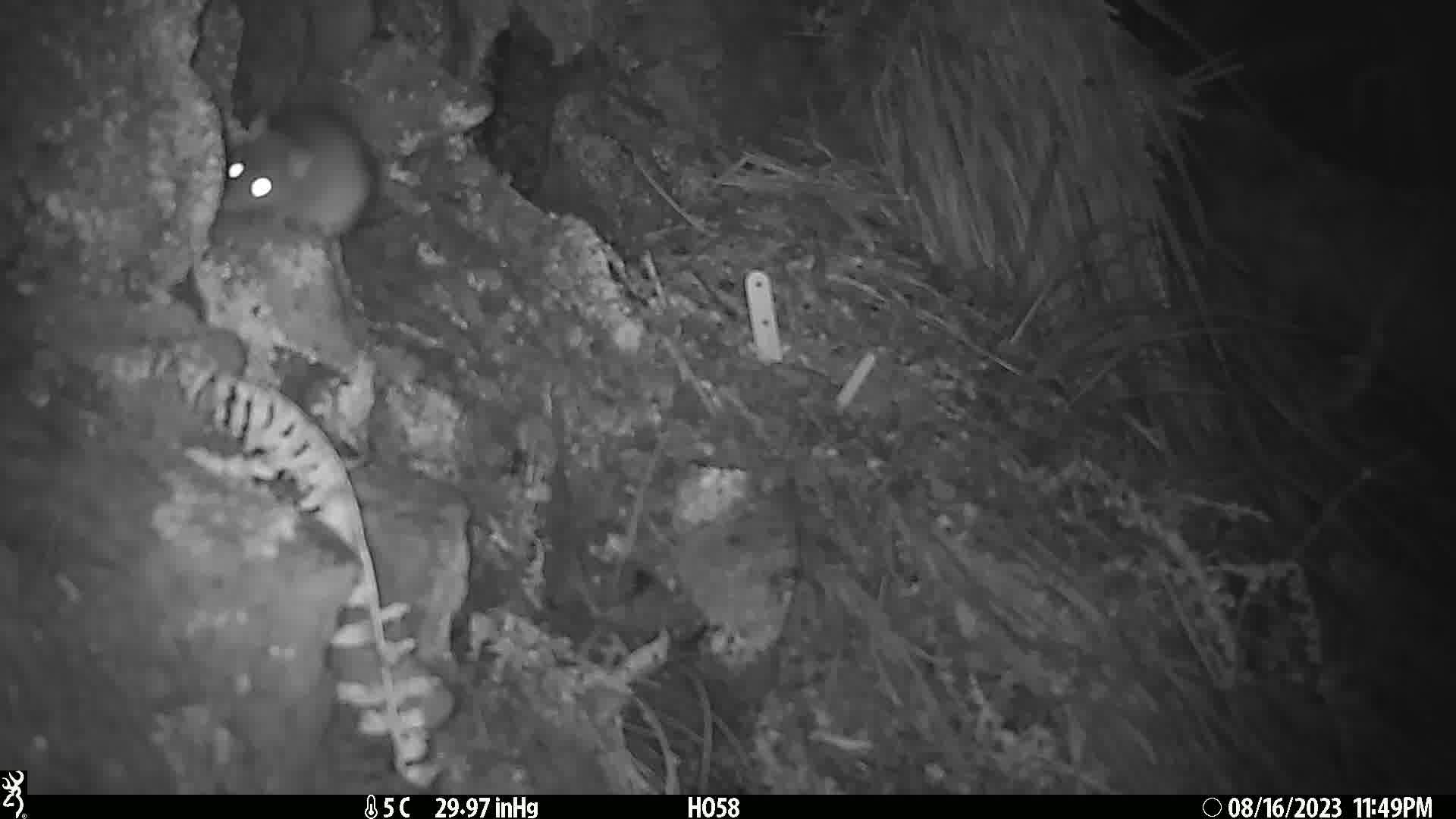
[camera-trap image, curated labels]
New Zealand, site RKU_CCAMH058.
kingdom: Animalia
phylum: Chordata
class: Mammalia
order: Rodentia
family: Muridae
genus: Rattus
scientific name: Rattus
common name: rat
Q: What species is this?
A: Rat (Rattus).